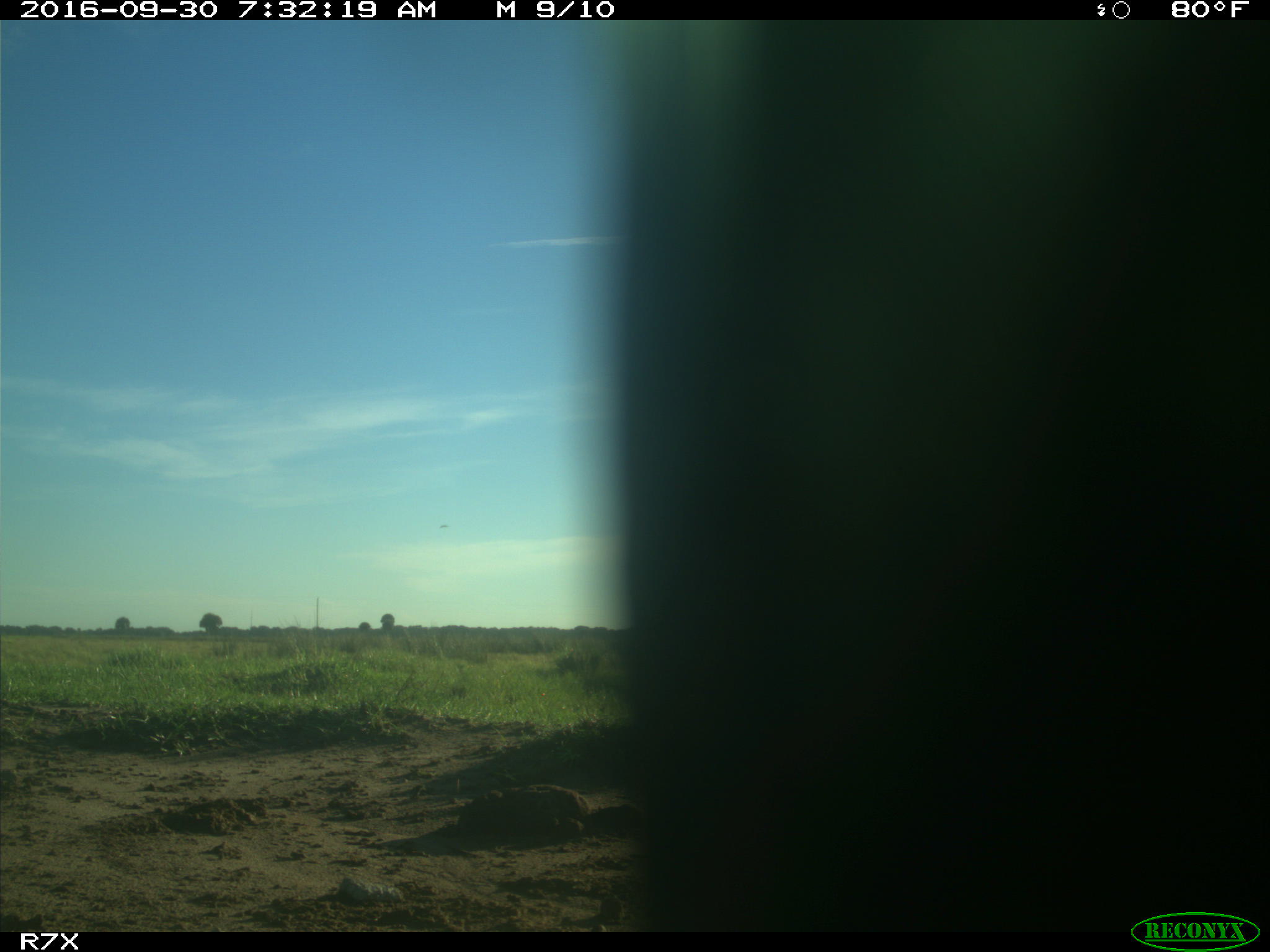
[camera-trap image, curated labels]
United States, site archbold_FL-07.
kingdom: Animalia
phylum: Chordata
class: Aves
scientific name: Aves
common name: birds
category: unidentified bird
Unidentified bird (birds) (Aves).